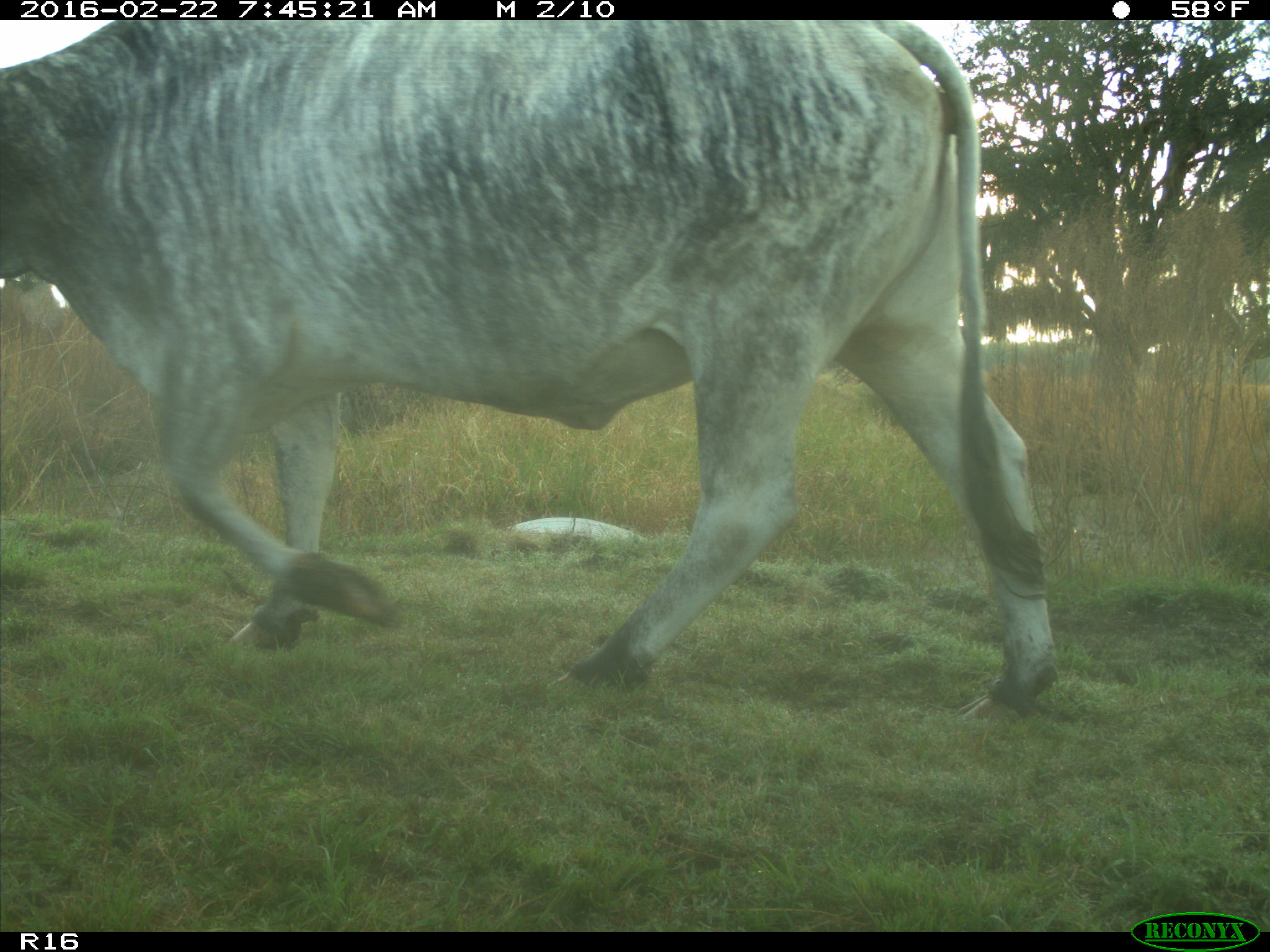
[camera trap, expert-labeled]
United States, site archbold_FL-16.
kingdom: Animalia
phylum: Chordata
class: Mammalia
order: Artiodactyla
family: Bovidae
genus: Bos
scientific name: Bos taurus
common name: domestic cow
Bos taurus (domestic cow).